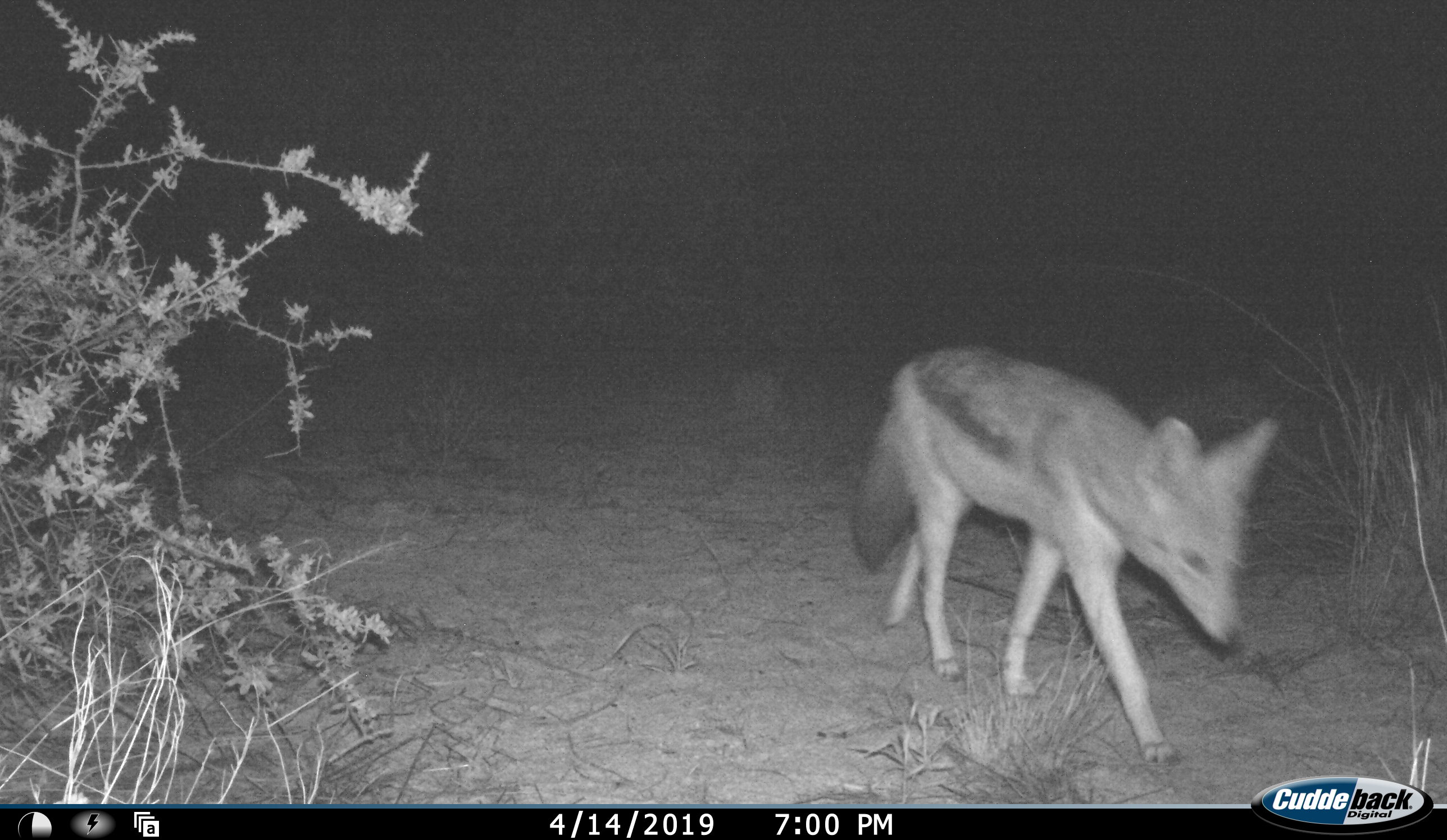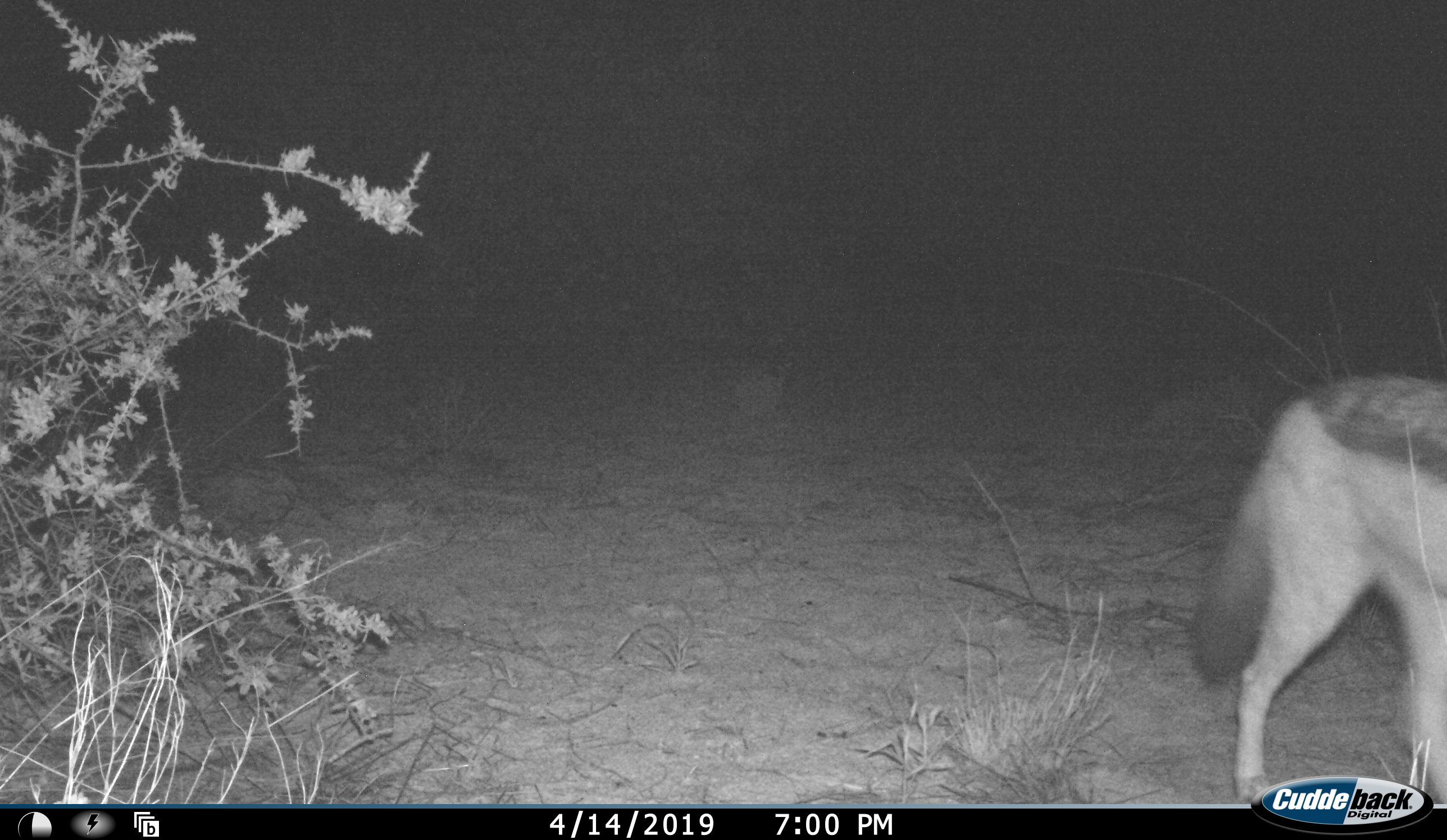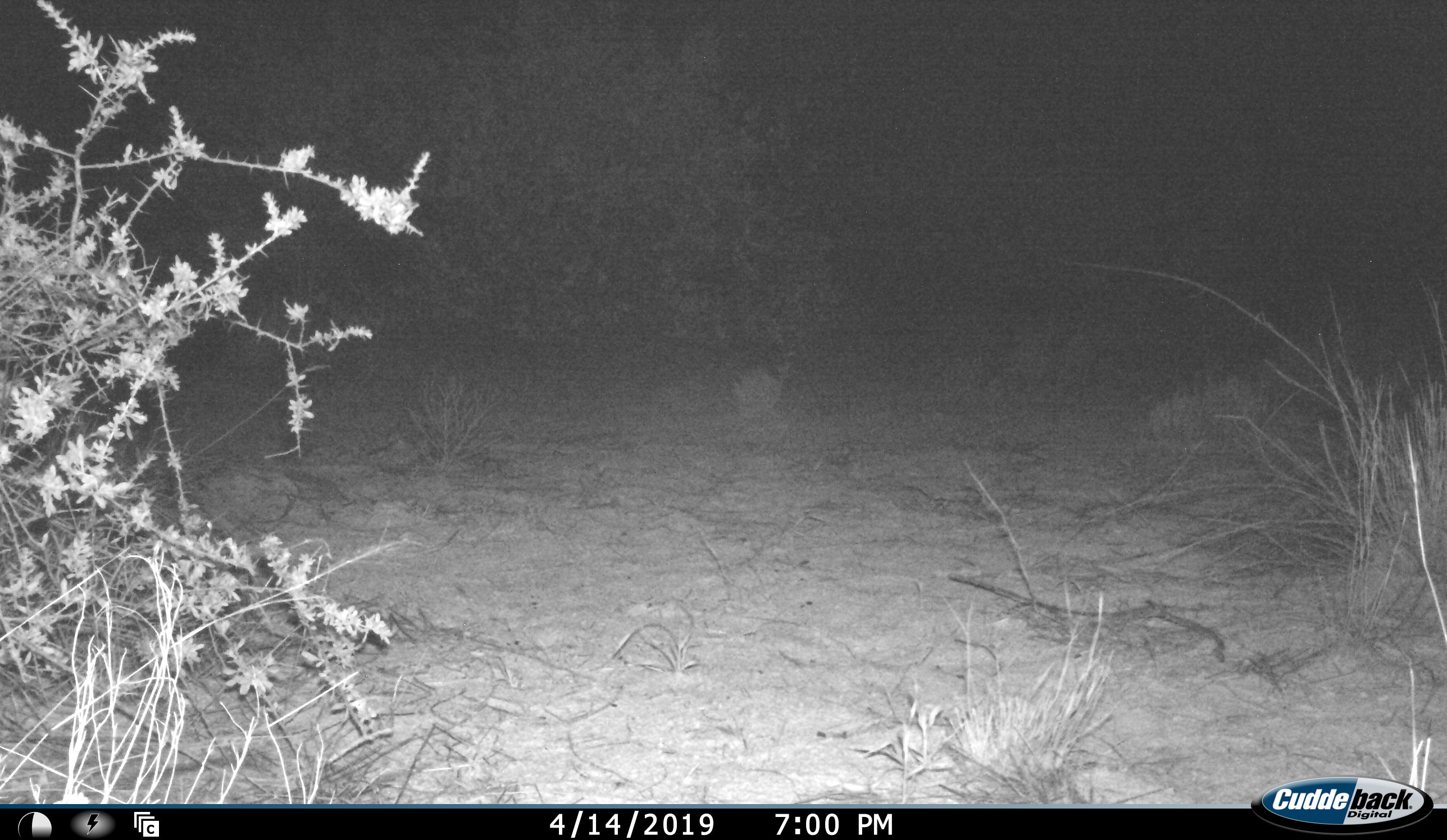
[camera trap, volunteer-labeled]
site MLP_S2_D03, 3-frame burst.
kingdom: Animalia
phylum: Chordata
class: Mammalia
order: Carnivora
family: Canidae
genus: Lupulella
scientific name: Lupulella mesomelas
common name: black-backed jackal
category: jackalblackbacked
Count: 1.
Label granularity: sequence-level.